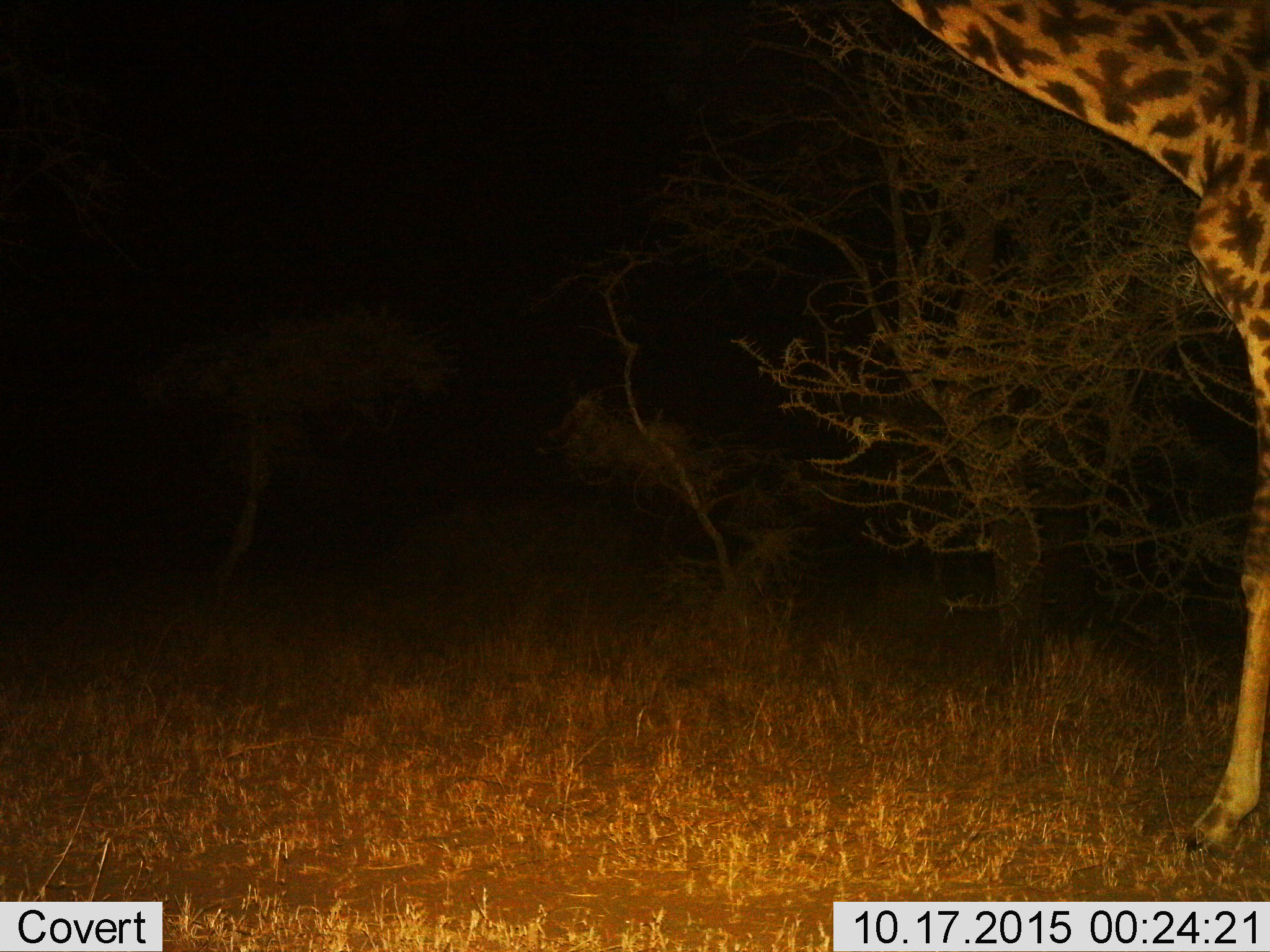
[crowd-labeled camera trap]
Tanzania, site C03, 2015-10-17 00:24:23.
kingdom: Animalia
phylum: Chordata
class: Mammalia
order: Artiodactyla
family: Giraffidae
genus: Giraffa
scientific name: Giraffa camelopardalis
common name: giraffe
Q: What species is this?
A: Giraffe (Giraffa camelopardalis).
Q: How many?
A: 1.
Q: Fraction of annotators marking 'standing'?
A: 71%.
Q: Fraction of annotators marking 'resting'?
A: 0%.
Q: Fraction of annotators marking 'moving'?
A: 29%.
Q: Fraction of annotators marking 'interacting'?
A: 0%.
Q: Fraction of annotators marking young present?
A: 0%.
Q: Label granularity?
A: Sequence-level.